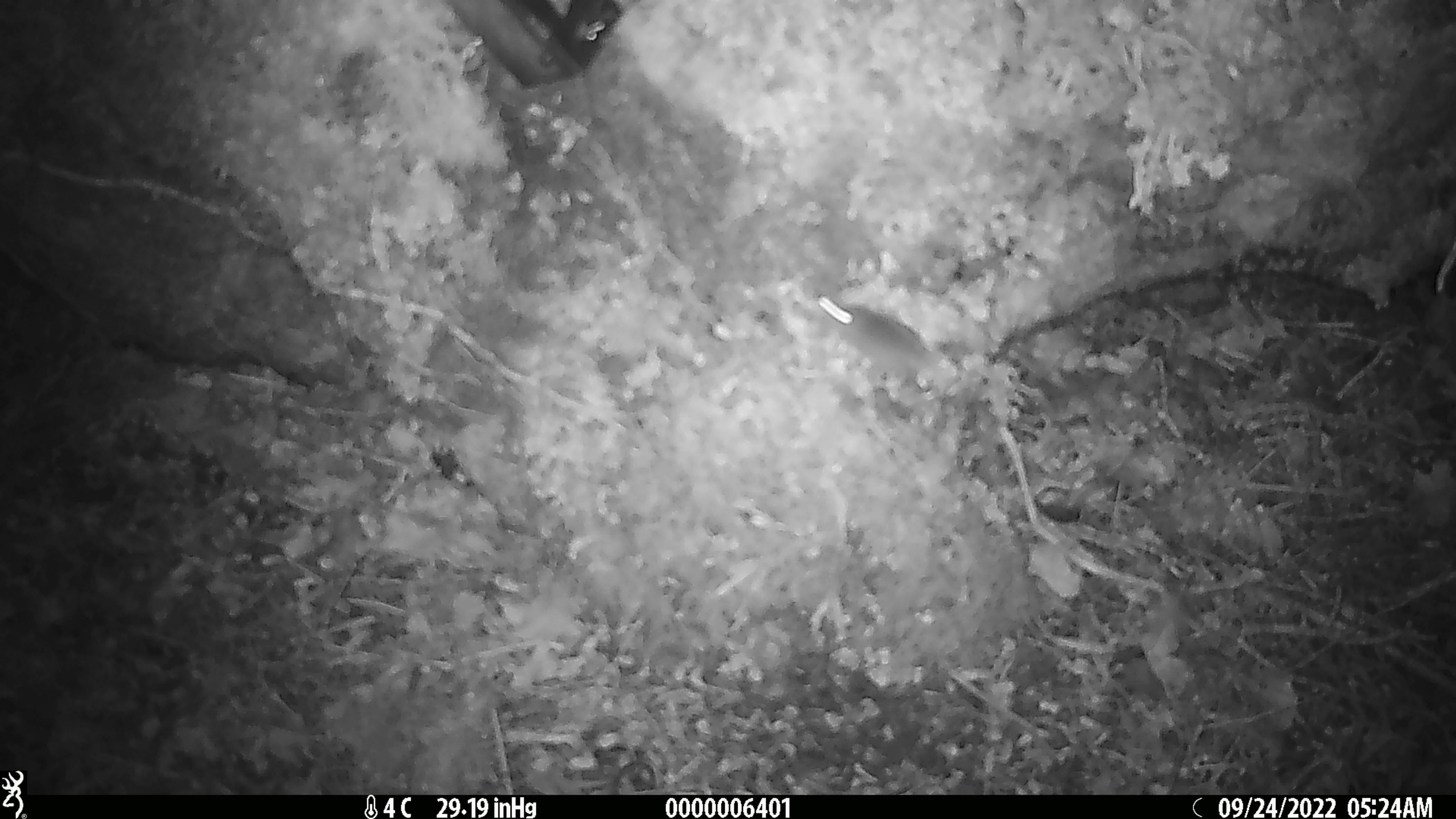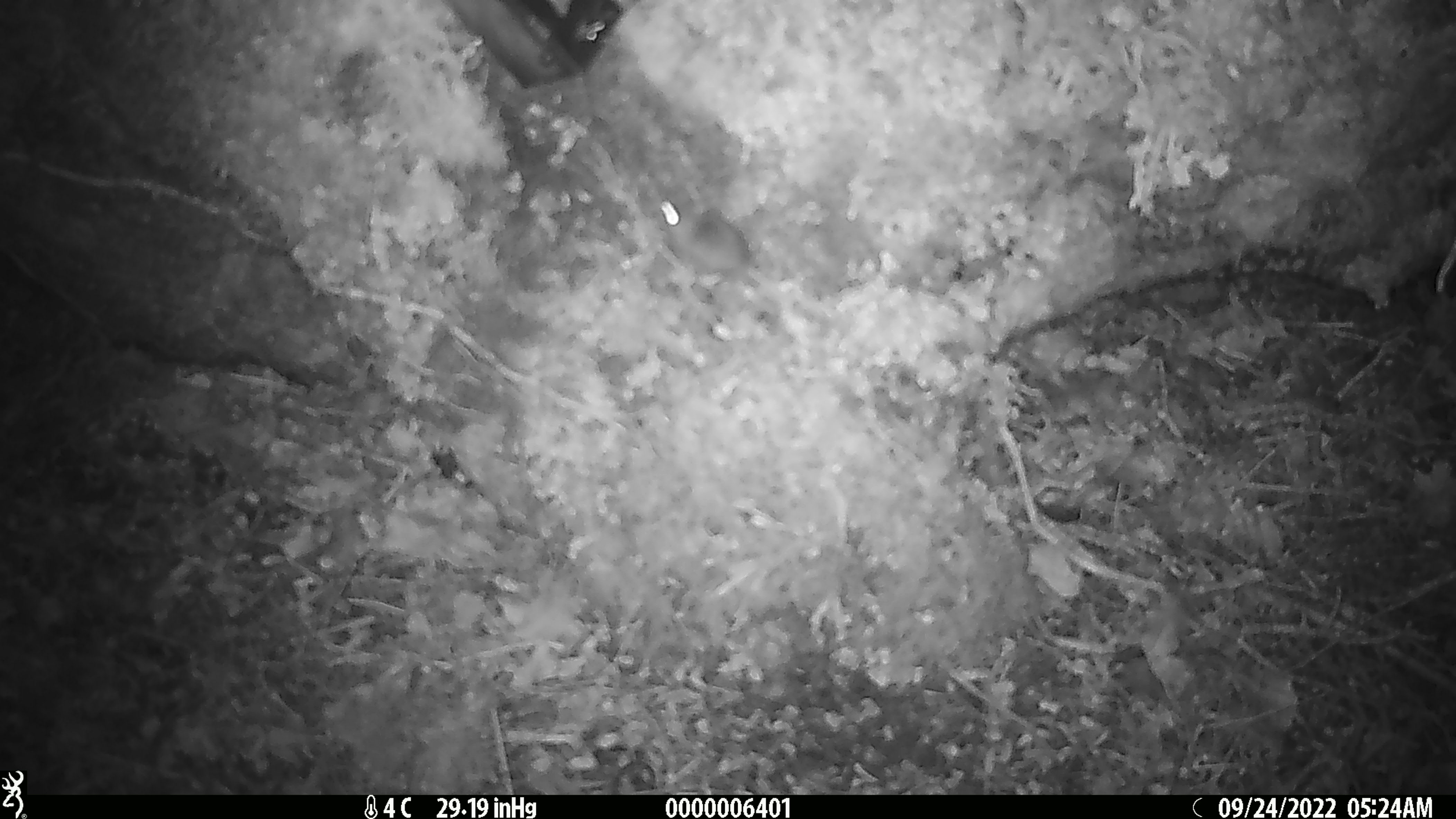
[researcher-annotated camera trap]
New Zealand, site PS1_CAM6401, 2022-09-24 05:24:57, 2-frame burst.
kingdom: Animalia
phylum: Chordata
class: Mammalia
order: Rodentia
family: Muridae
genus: Mus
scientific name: Mus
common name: mouse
Mouse (Mus).